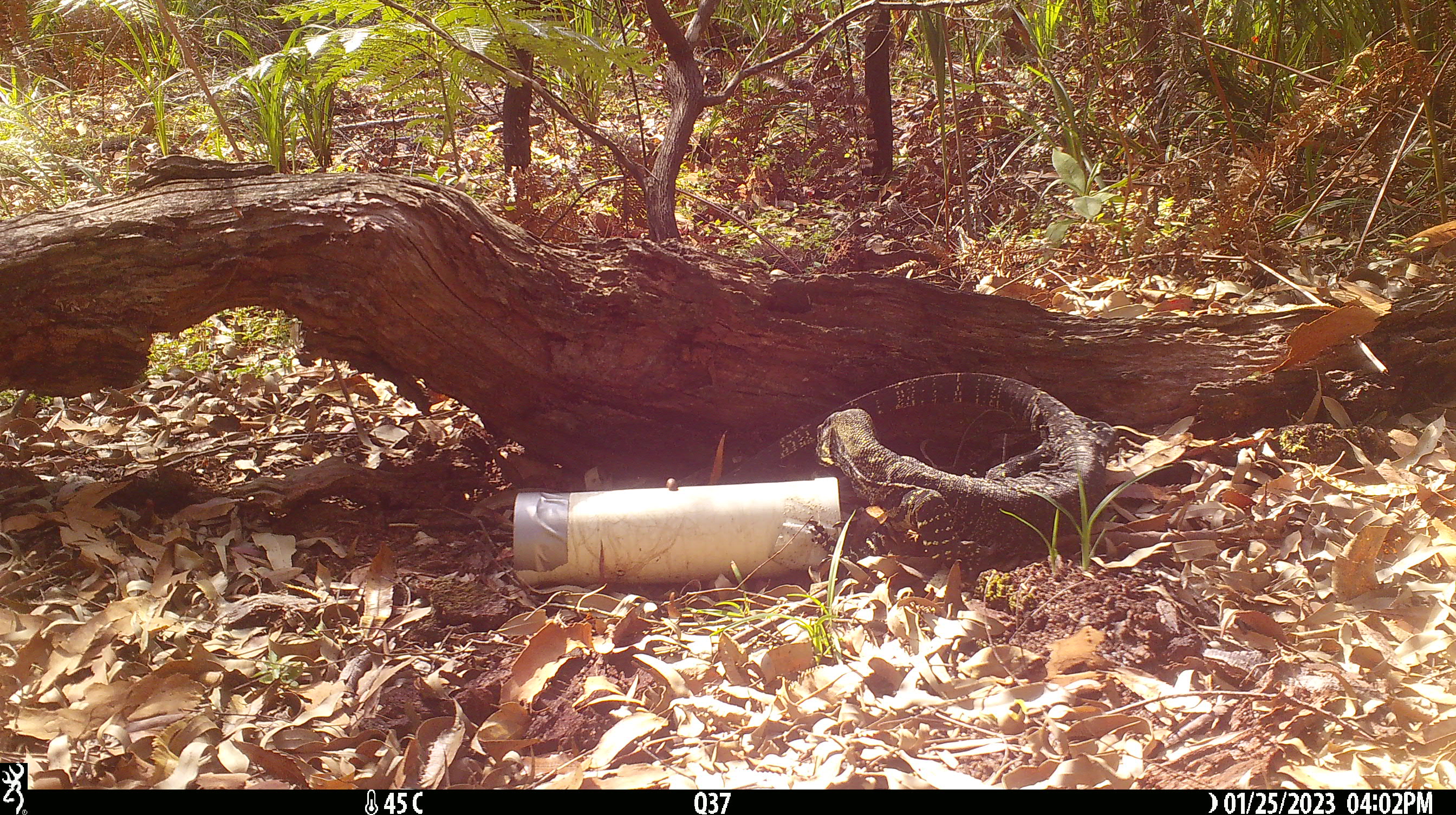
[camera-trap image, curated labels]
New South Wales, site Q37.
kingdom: Animalia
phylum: Chordata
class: Reptilia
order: Squamata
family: Varanidae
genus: Varanus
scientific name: Varanus varius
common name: lace monitor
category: goanna